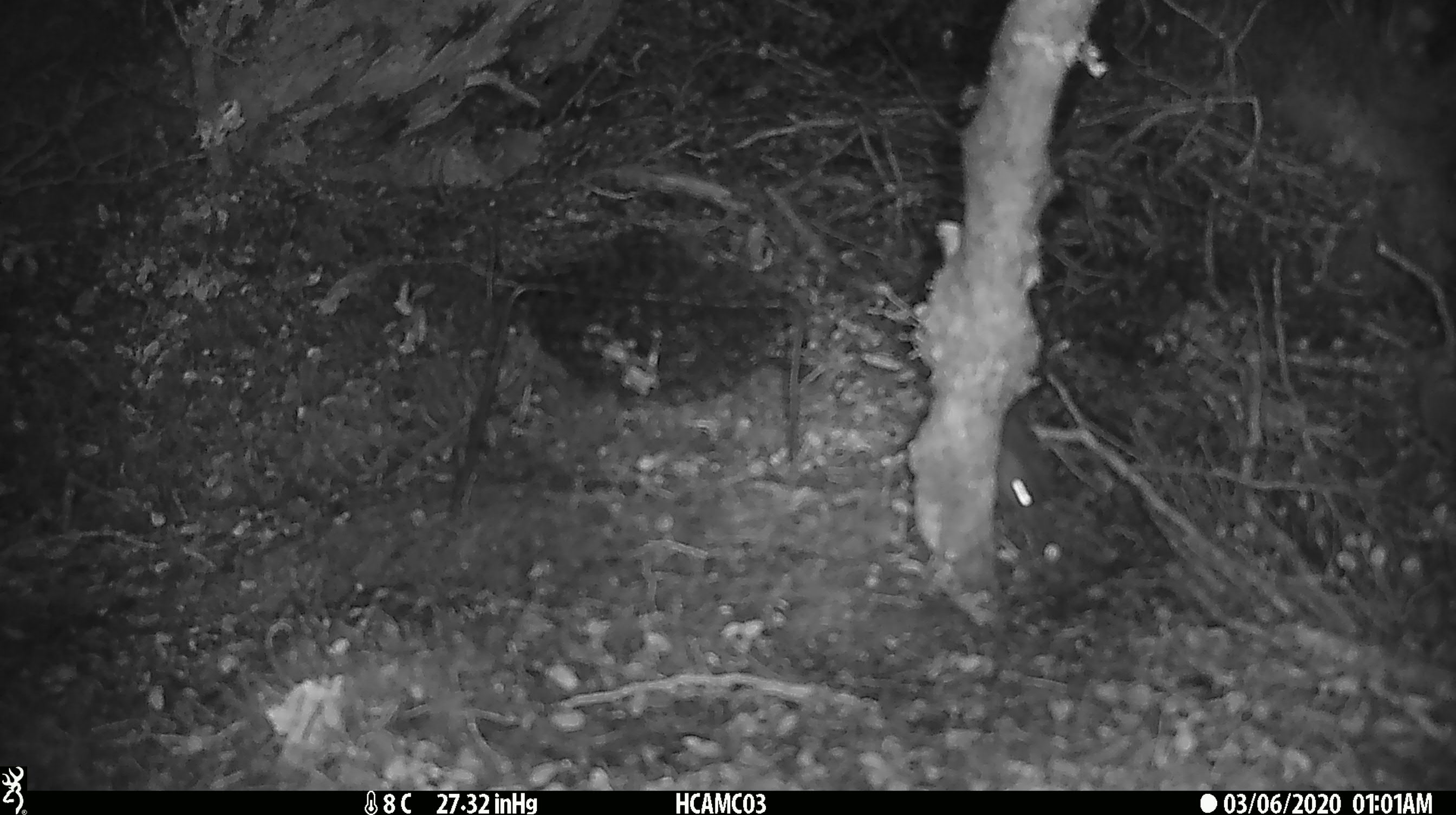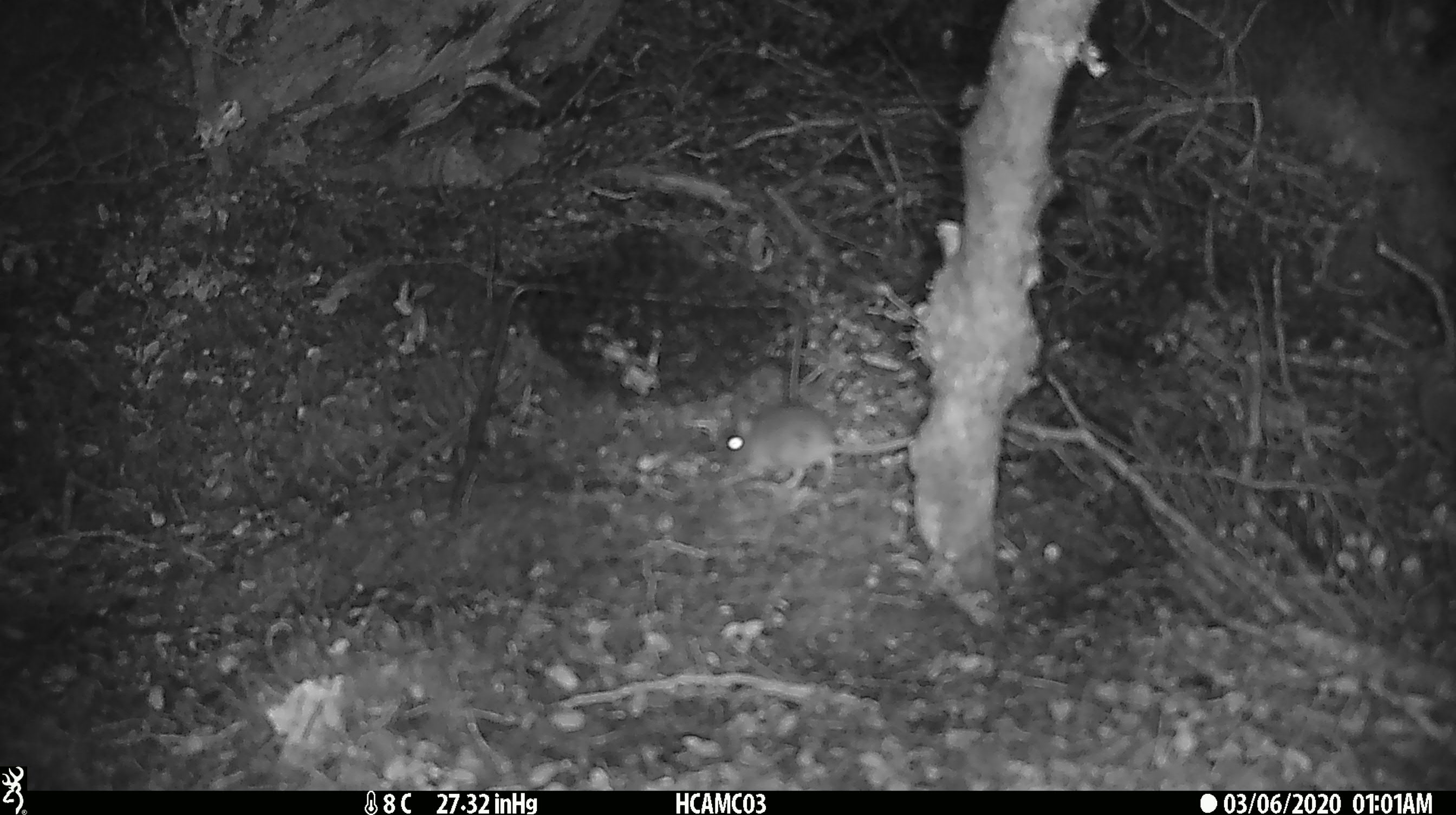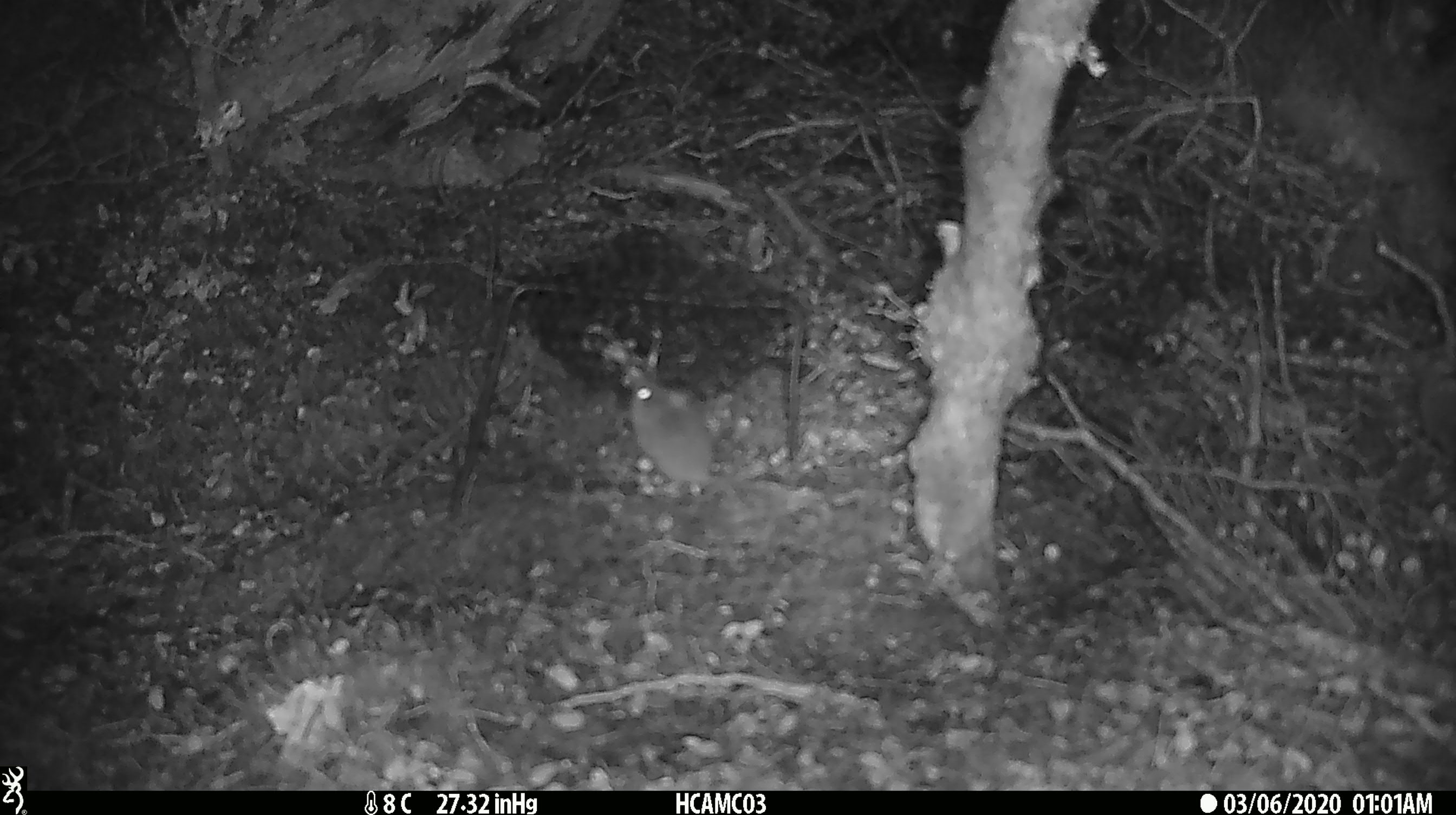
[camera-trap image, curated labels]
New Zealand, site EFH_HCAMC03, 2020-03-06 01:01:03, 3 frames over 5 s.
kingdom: Animalia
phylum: Chordata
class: Mammalia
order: Rodentia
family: Muridae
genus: Mus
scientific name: Mus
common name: mouse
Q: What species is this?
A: Mouse (Mus).